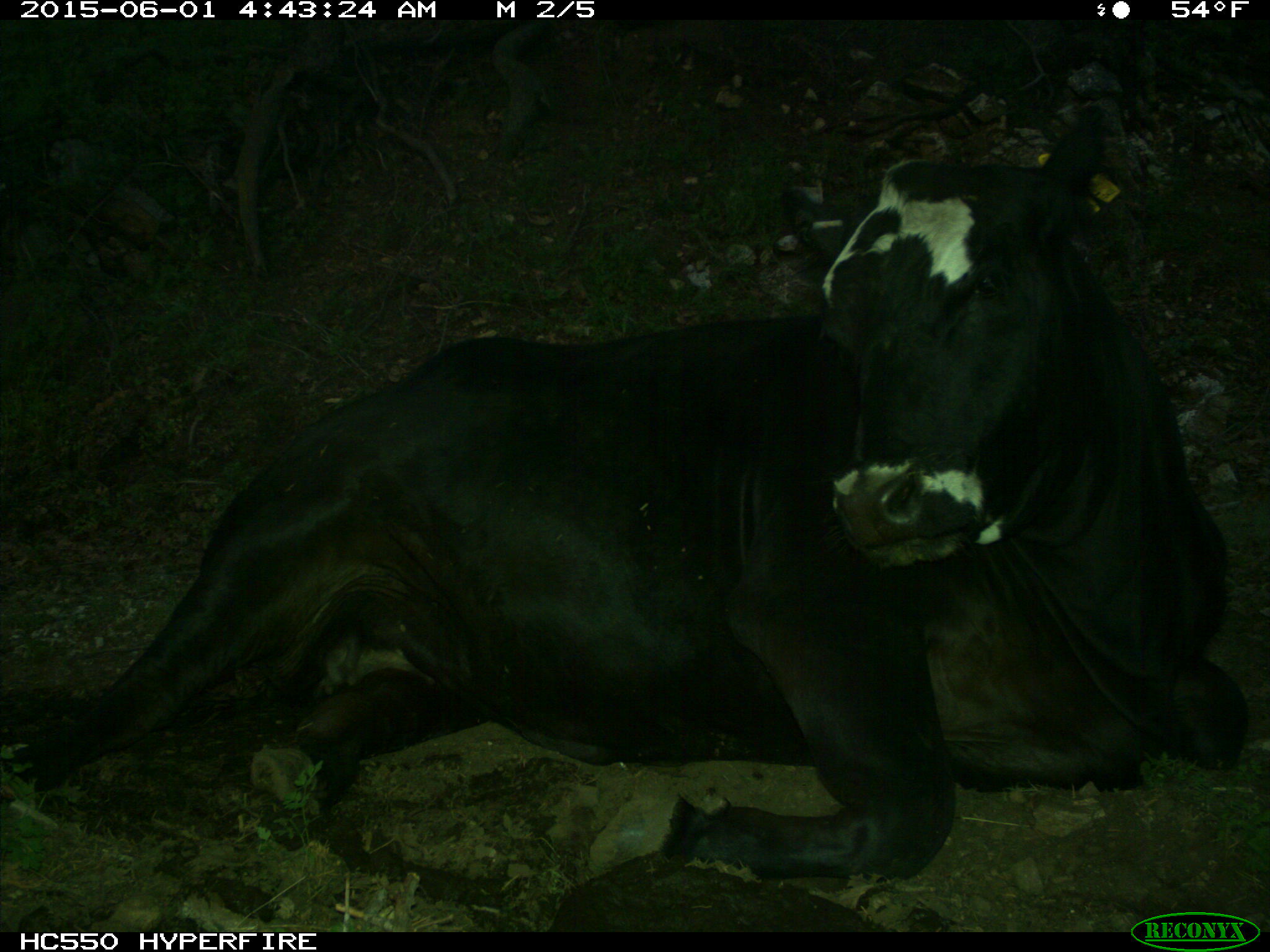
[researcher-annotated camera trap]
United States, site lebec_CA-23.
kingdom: Animalia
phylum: Chordata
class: Mammalia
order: Artiodactyla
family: Bovidae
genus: Bos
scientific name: Bos taurus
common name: domestic cow